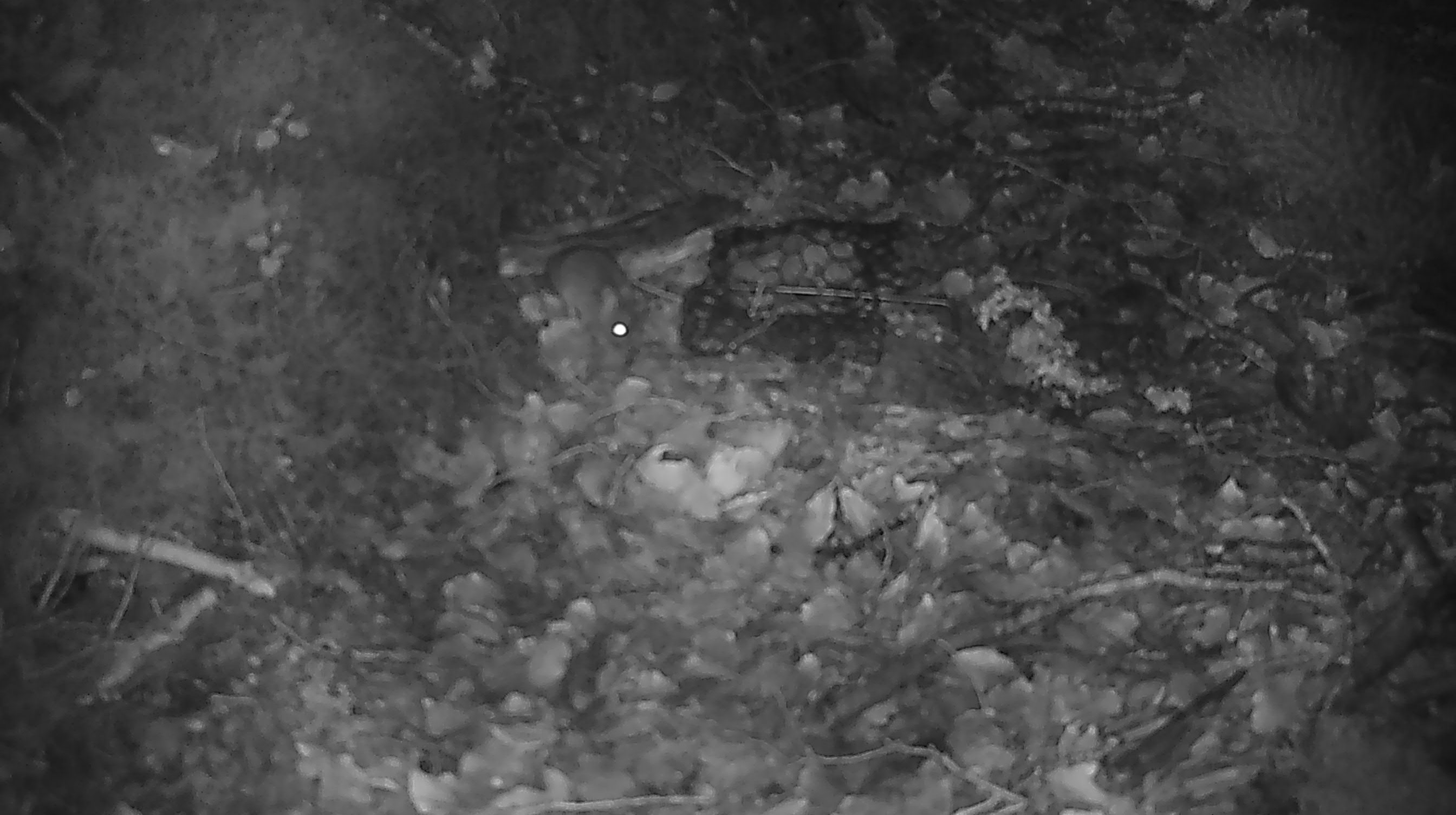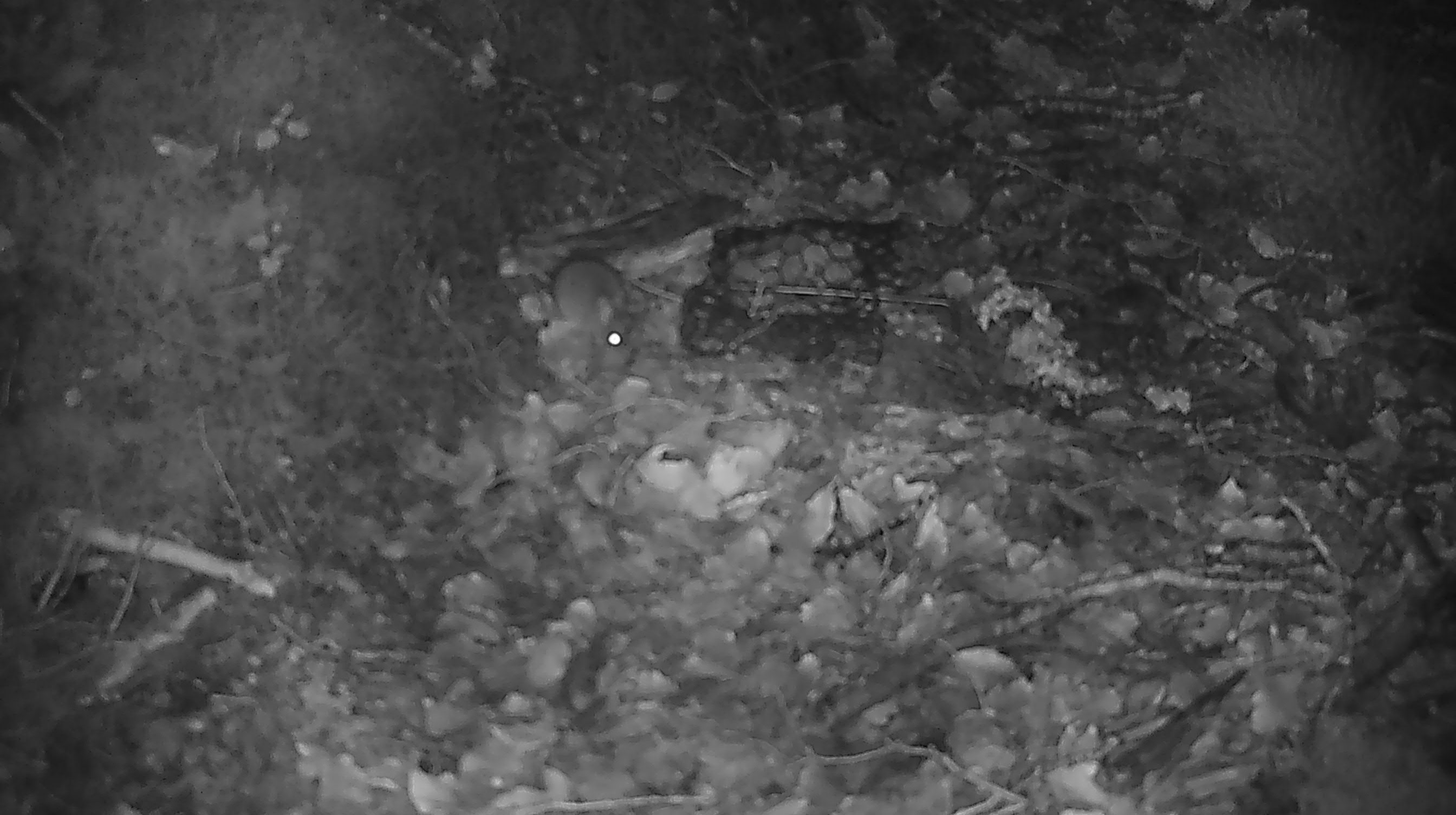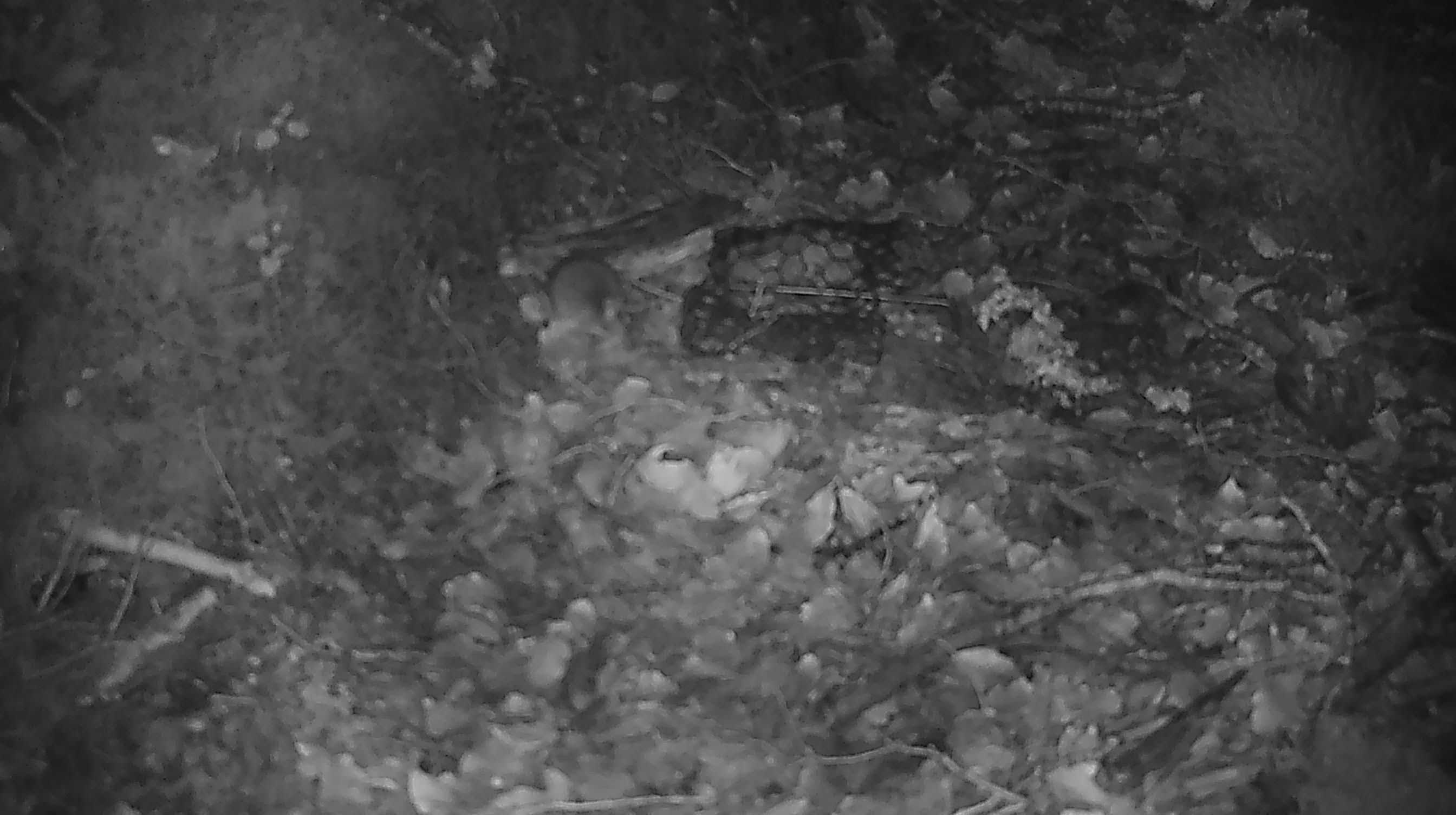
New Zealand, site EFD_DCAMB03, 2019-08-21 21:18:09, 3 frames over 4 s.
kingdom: Animalia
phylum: Chordata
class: Mammalia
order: Rodentia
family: Muridae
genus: Mus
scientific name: Mus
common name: mouse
Mouse (Mus).